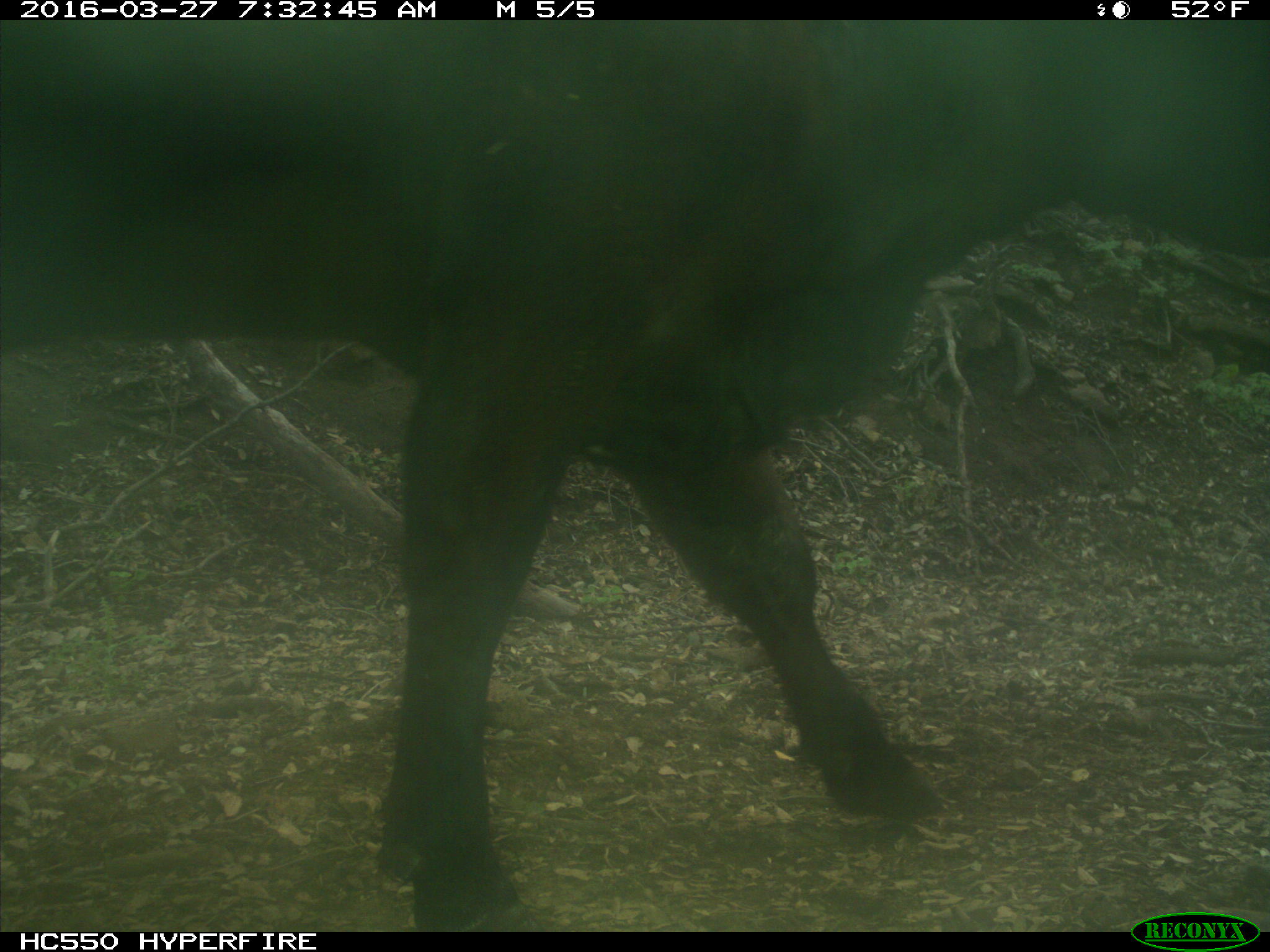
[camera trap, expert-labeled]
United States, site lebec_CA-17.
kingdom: Animalia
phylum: Chordata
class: Mammalia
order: Artiodactyla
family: Bovidae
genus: Bos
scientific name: Bos taurus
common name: domestic cow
Bos taurus (domestic cow).